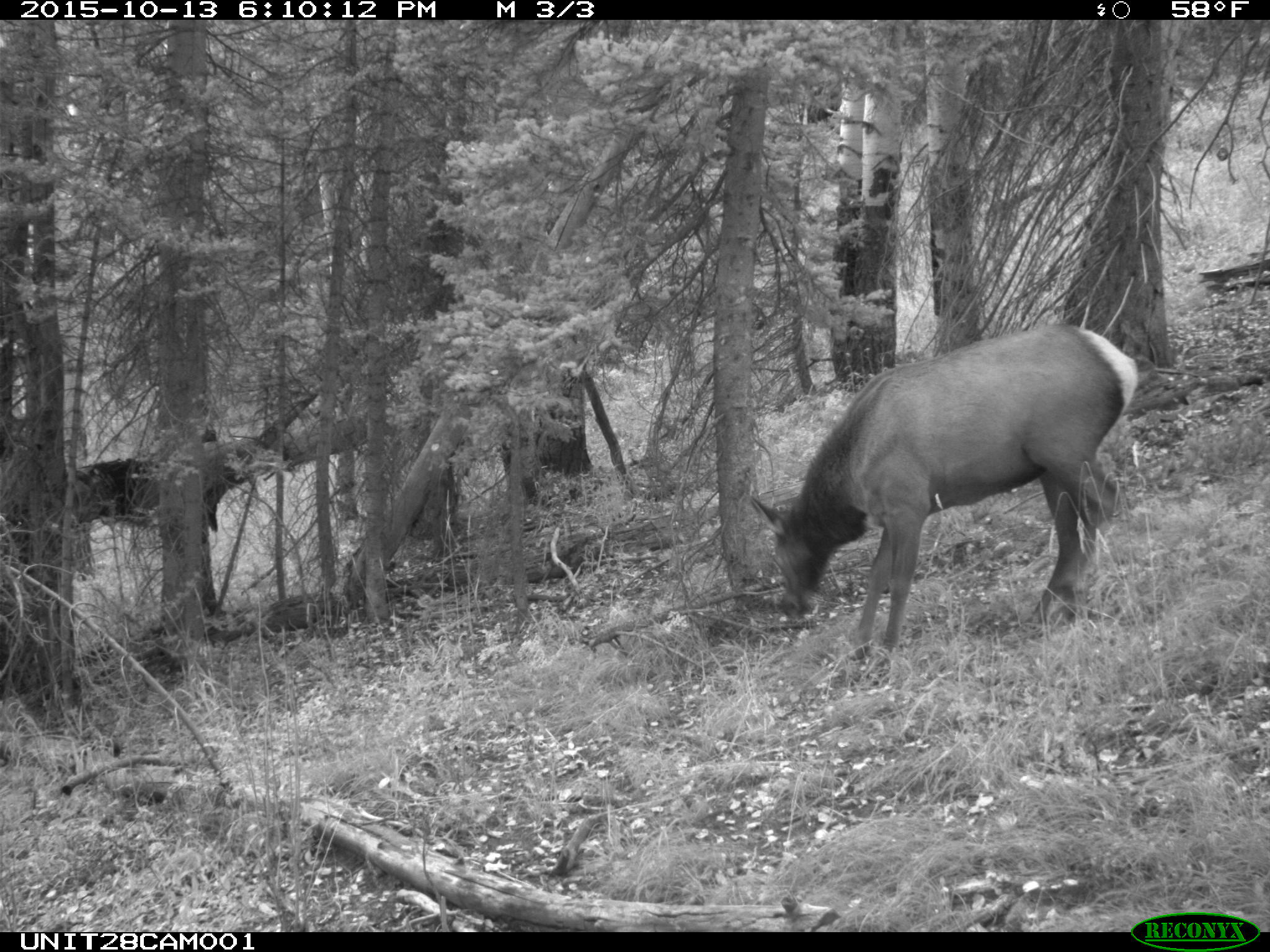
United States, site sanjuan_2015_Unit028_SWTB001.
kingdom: Animalia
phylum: Chordata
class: Mammalia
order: Artiodactyla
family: Cervidae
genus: Cervus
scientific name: Cervus elaphus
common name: red deer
Cervus elaphus (red deer).